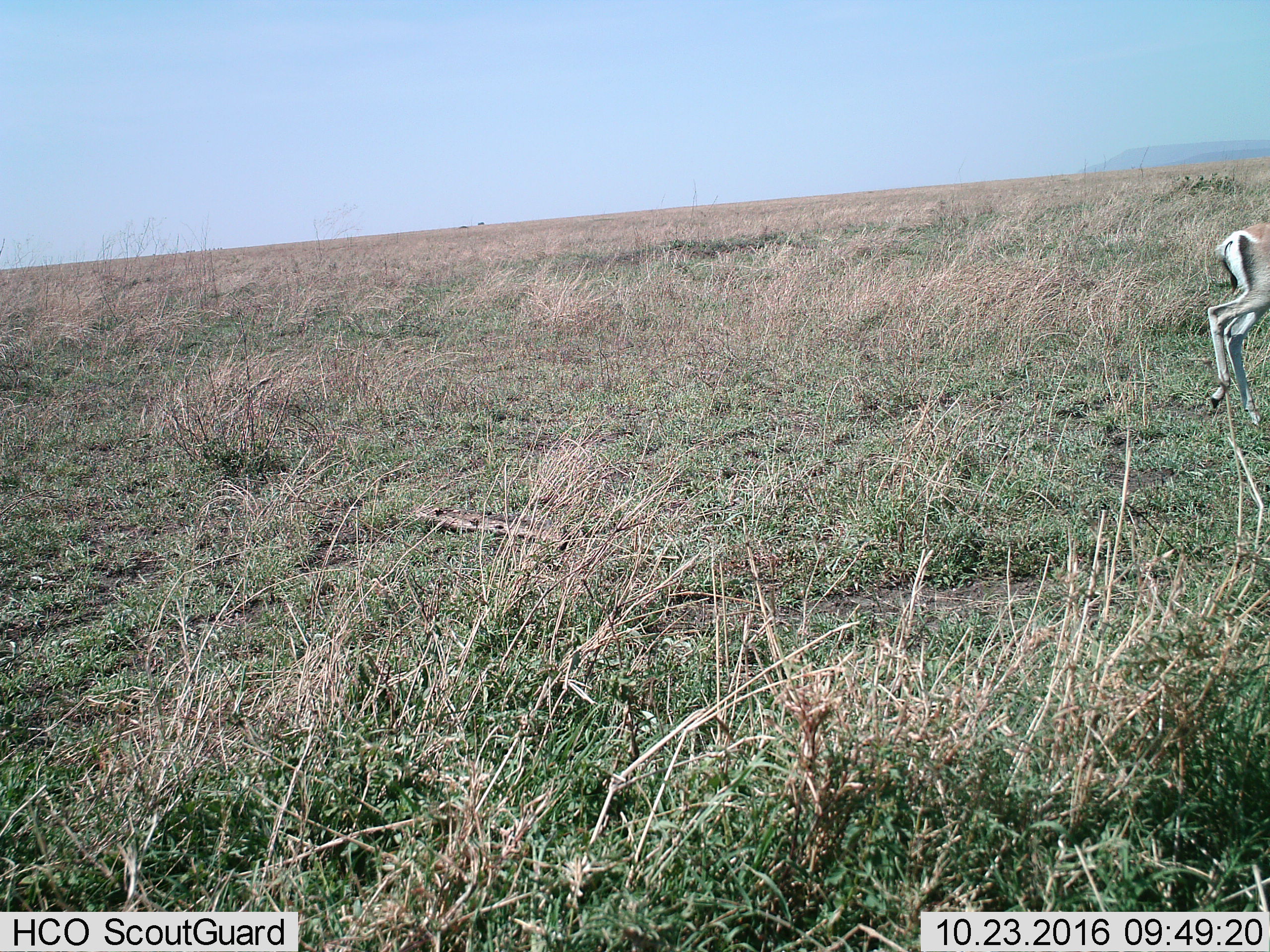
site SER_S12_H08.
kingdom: Animalia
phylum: Chordata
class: Mammalia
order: Artiodactyla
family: Bovidae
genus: Nanger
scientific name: Nanger granti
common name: grant's gazelle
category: gazellegrants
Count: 1.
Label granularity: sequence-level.